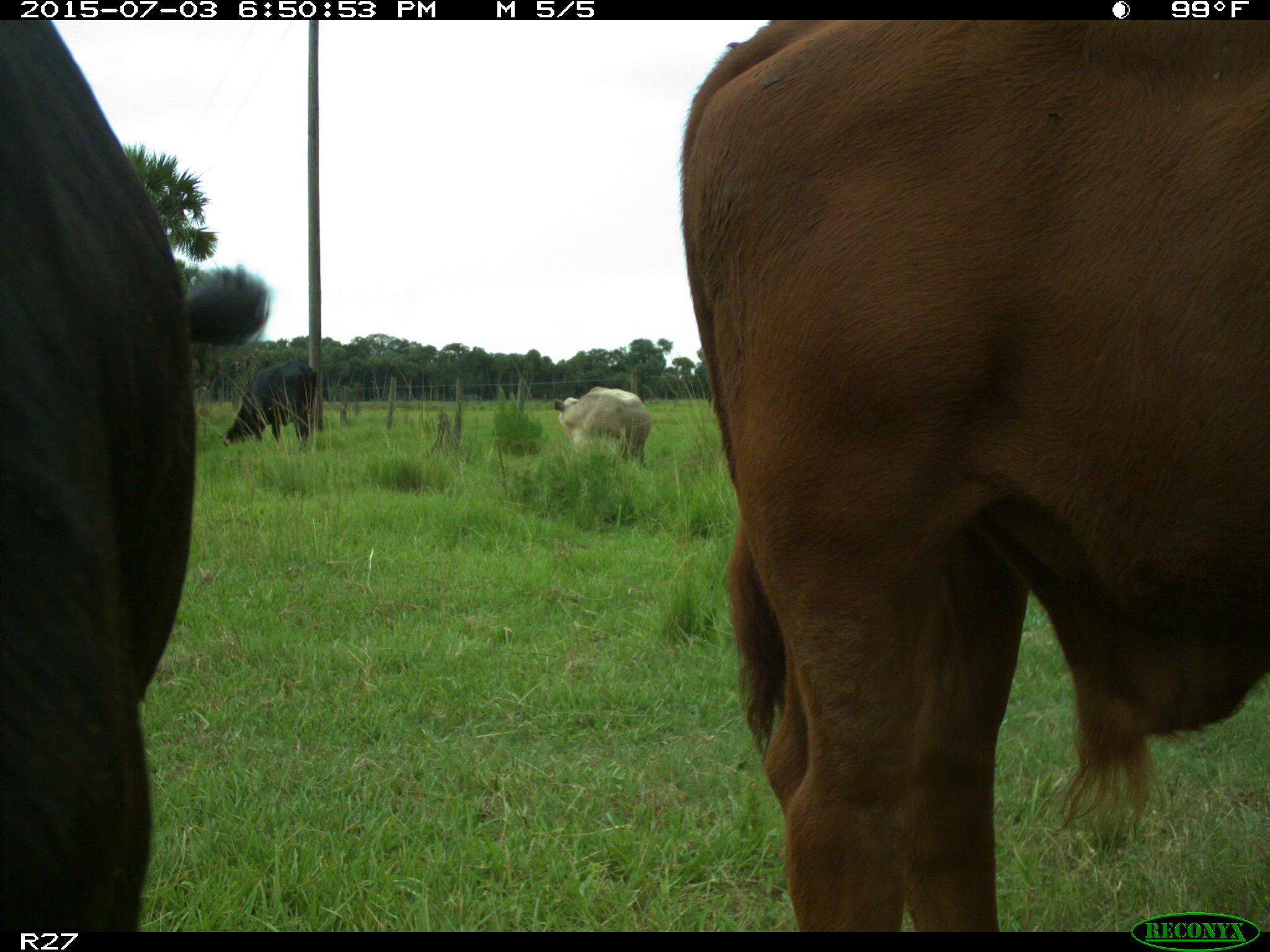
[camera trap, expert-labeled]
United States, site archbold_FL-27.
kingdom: Animalia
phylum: Chordata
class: Mammalia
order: Artiodactyla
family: Bovidae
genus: Bos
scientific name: Bos taurus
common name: domestic cow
Bos taurus (domestic cow).